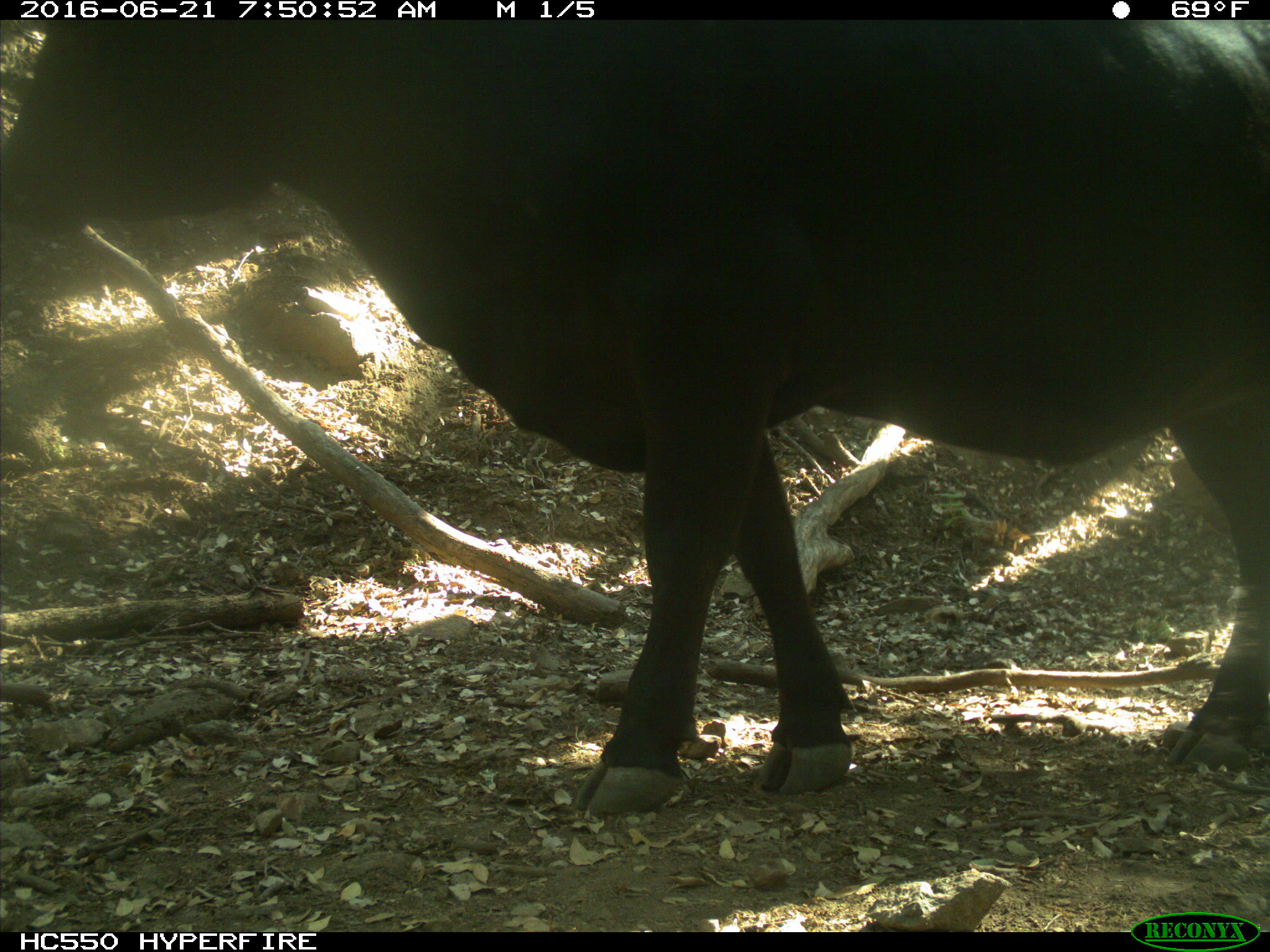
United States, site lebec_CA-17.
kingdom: Animalia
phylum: Chordata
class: Mammalia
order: Artiodactyla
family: Bovidae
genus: Bos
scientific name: Bos taurus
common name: domestic cow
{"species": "Bos taurus (domestic cow)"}